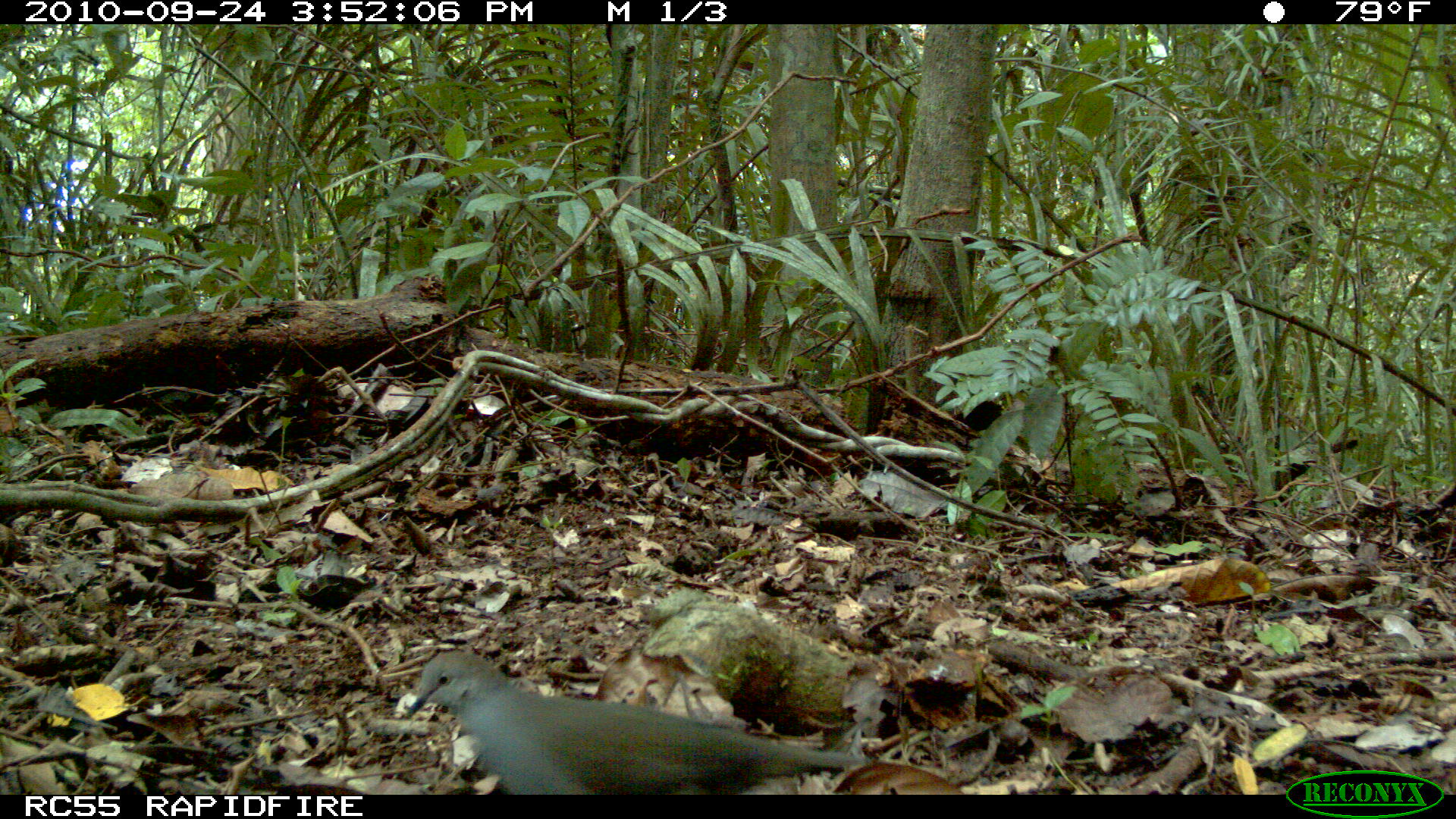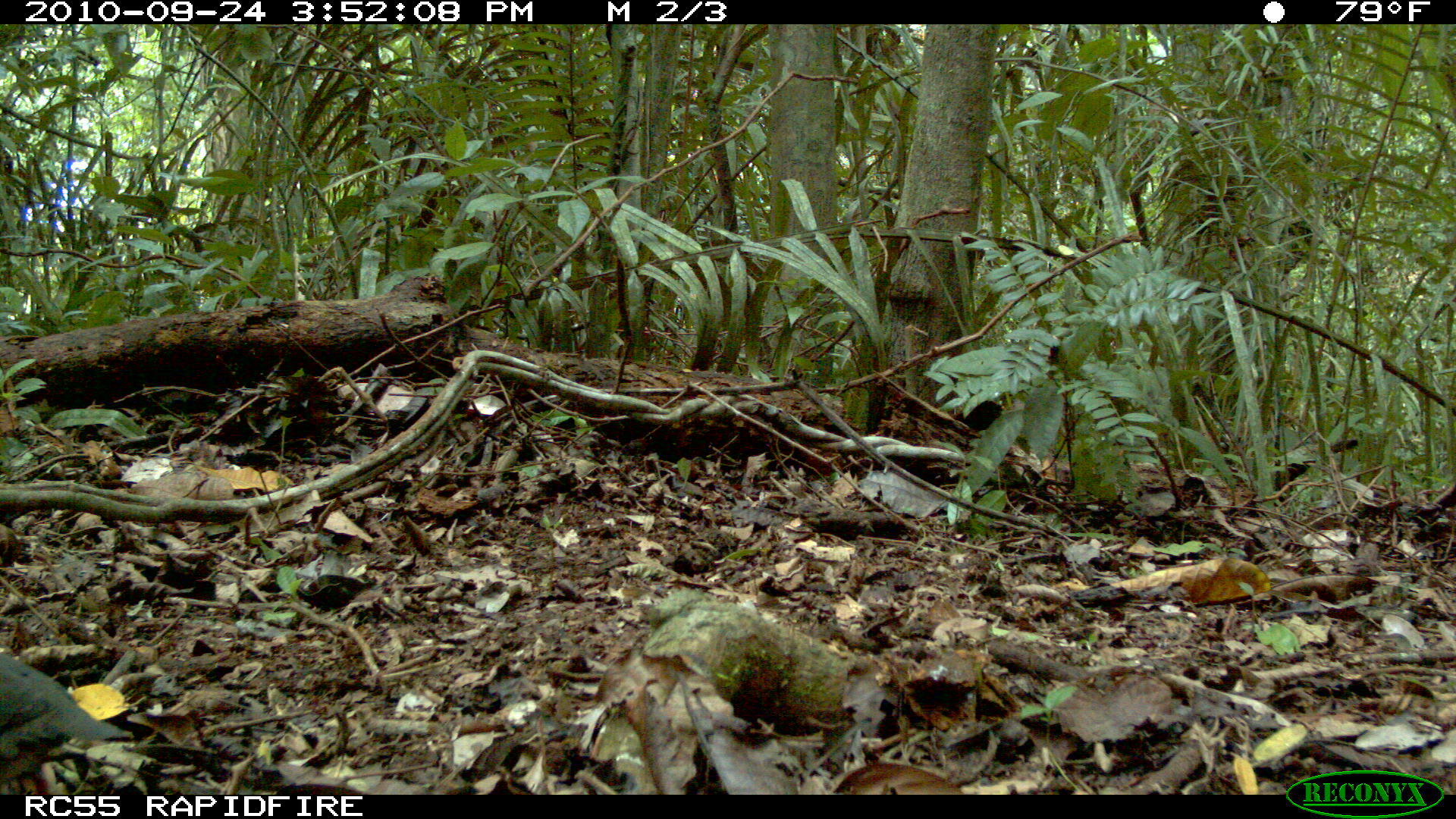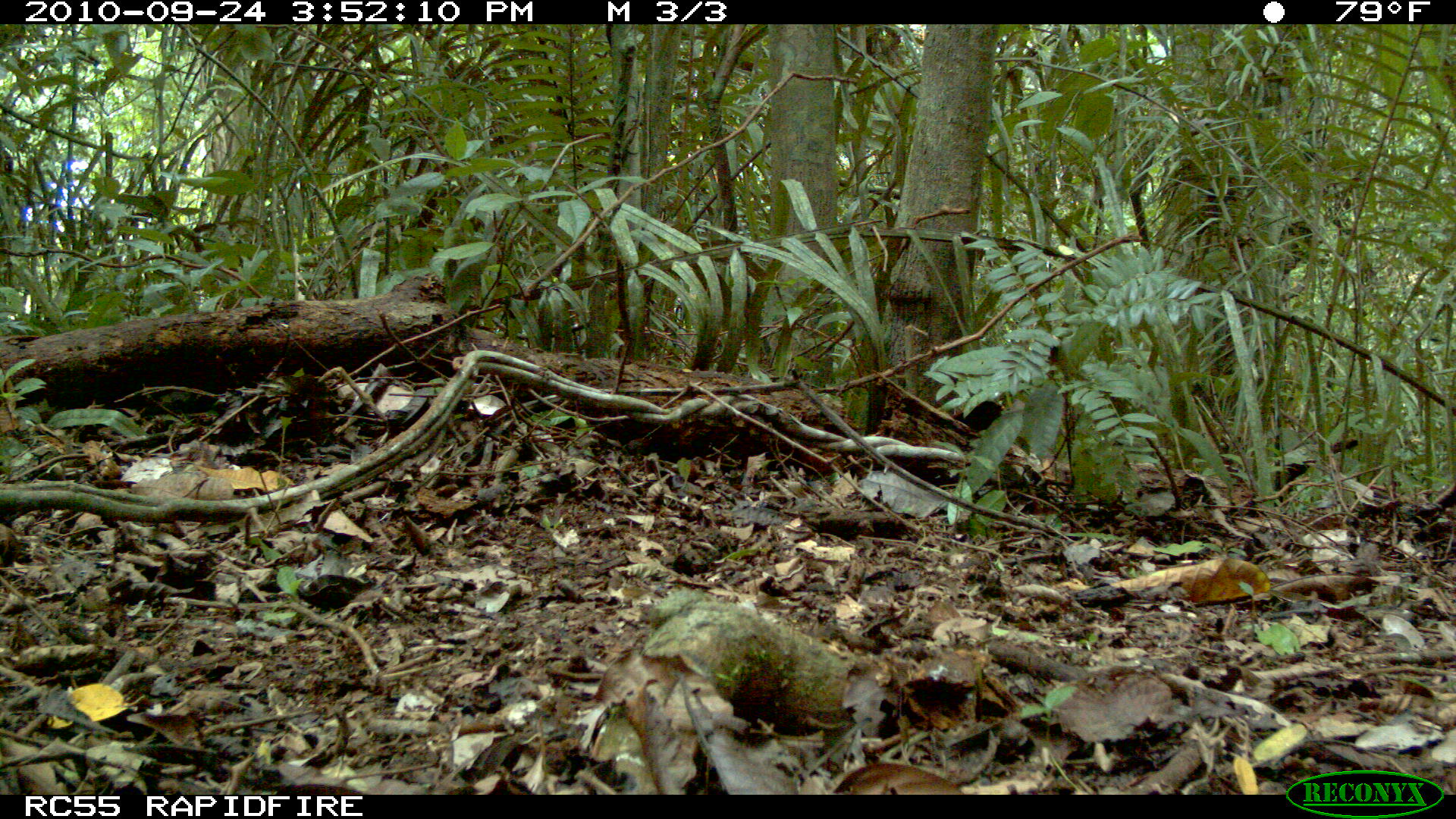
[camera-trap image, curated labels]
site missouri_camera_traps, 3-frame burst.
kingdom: Animalia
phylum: Chordata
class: Aves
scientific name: Aves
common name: bird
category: bird spec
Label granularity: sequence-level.